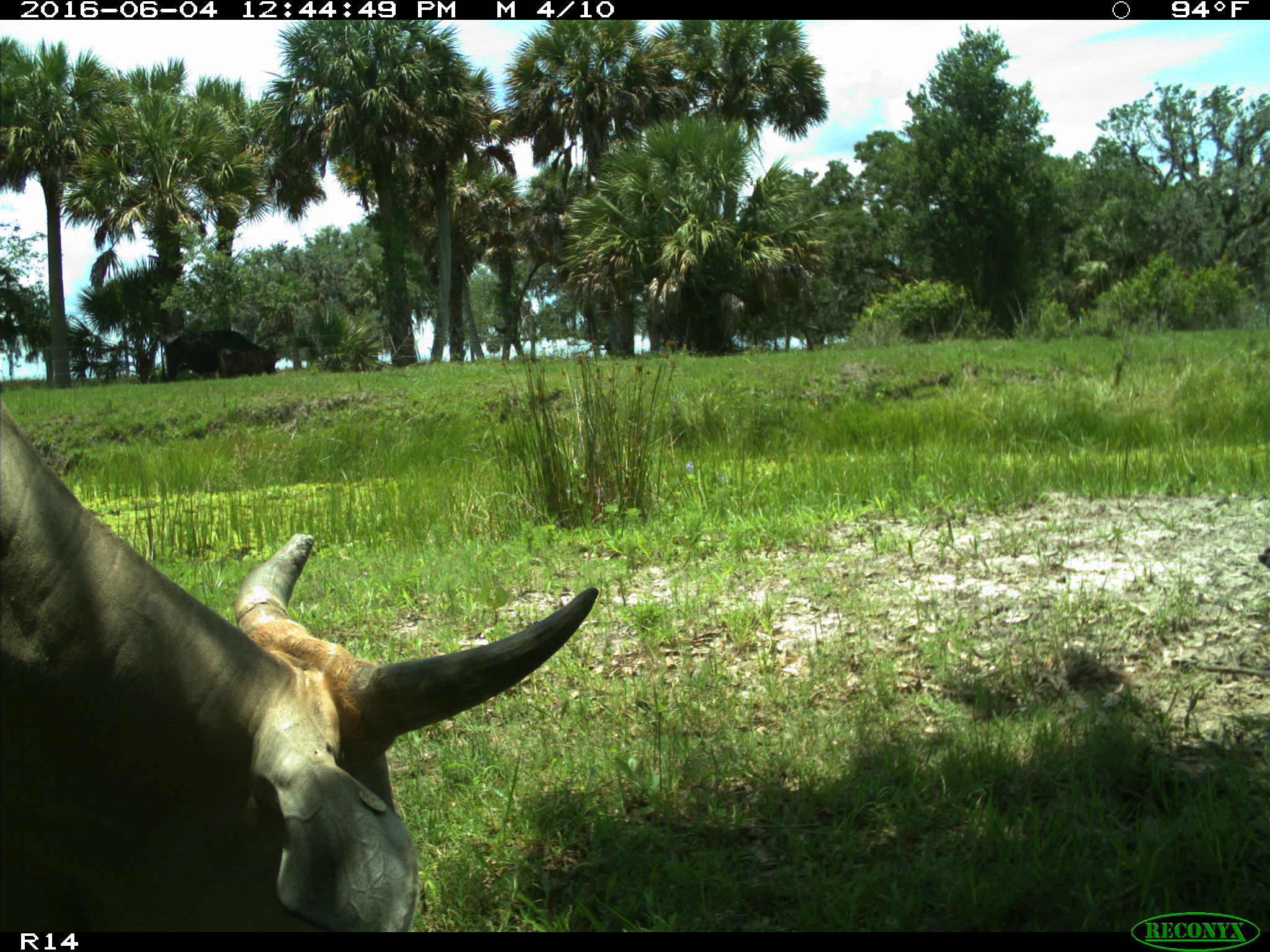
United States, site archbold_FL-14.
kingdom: Animalia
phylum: Chordata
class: Mammalia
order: Artiodactyla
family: Bovidae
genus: Bos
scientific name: Bos taurus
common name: domestic cow